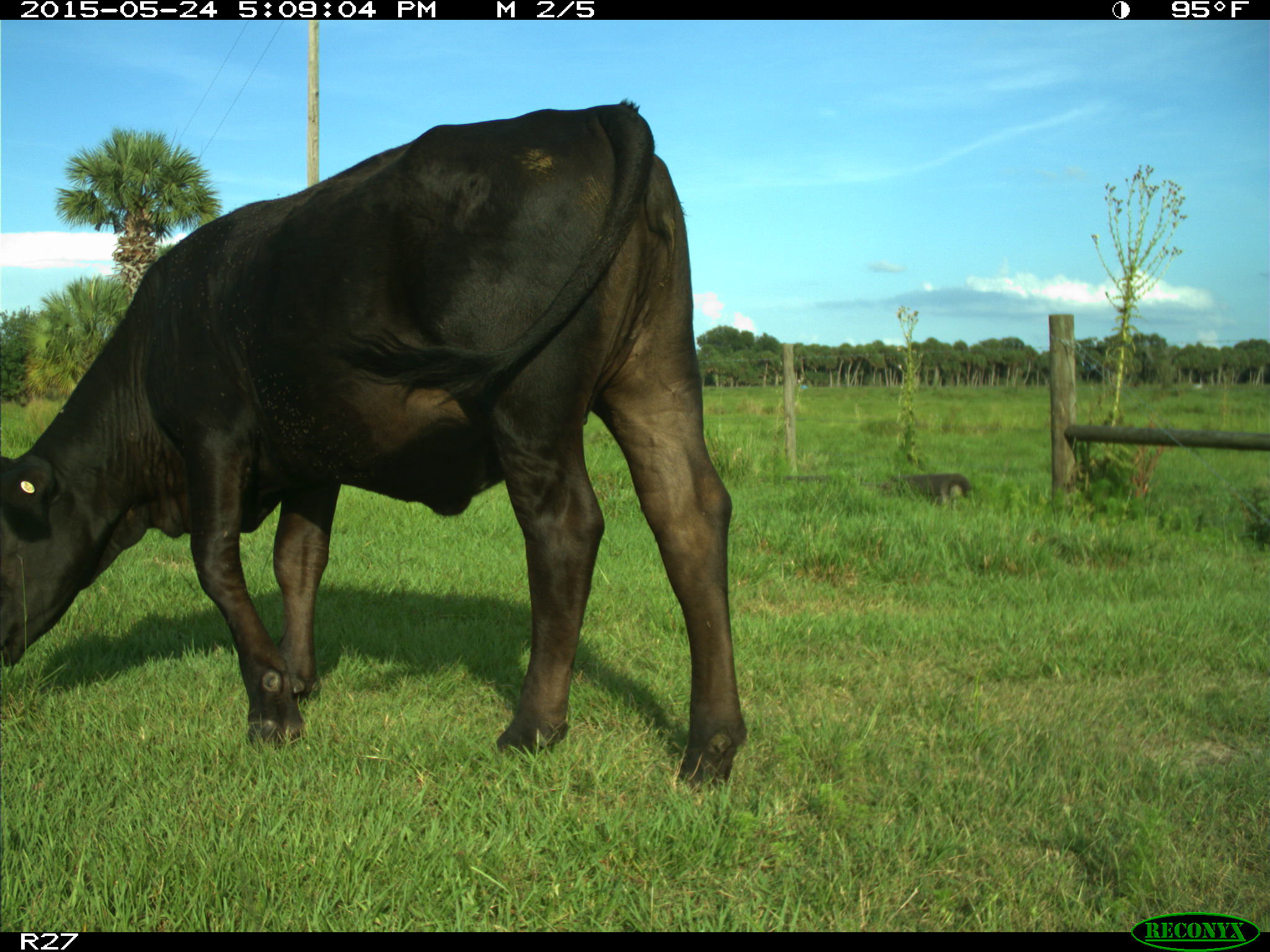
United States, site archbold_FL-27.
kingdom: Animalia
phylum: Chordata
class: Mammalia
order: Artiodactyla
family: Bovidae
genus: Bos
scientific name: Bos taurus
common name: domestic cow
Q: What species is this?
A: Bos taurus (domestic cow).